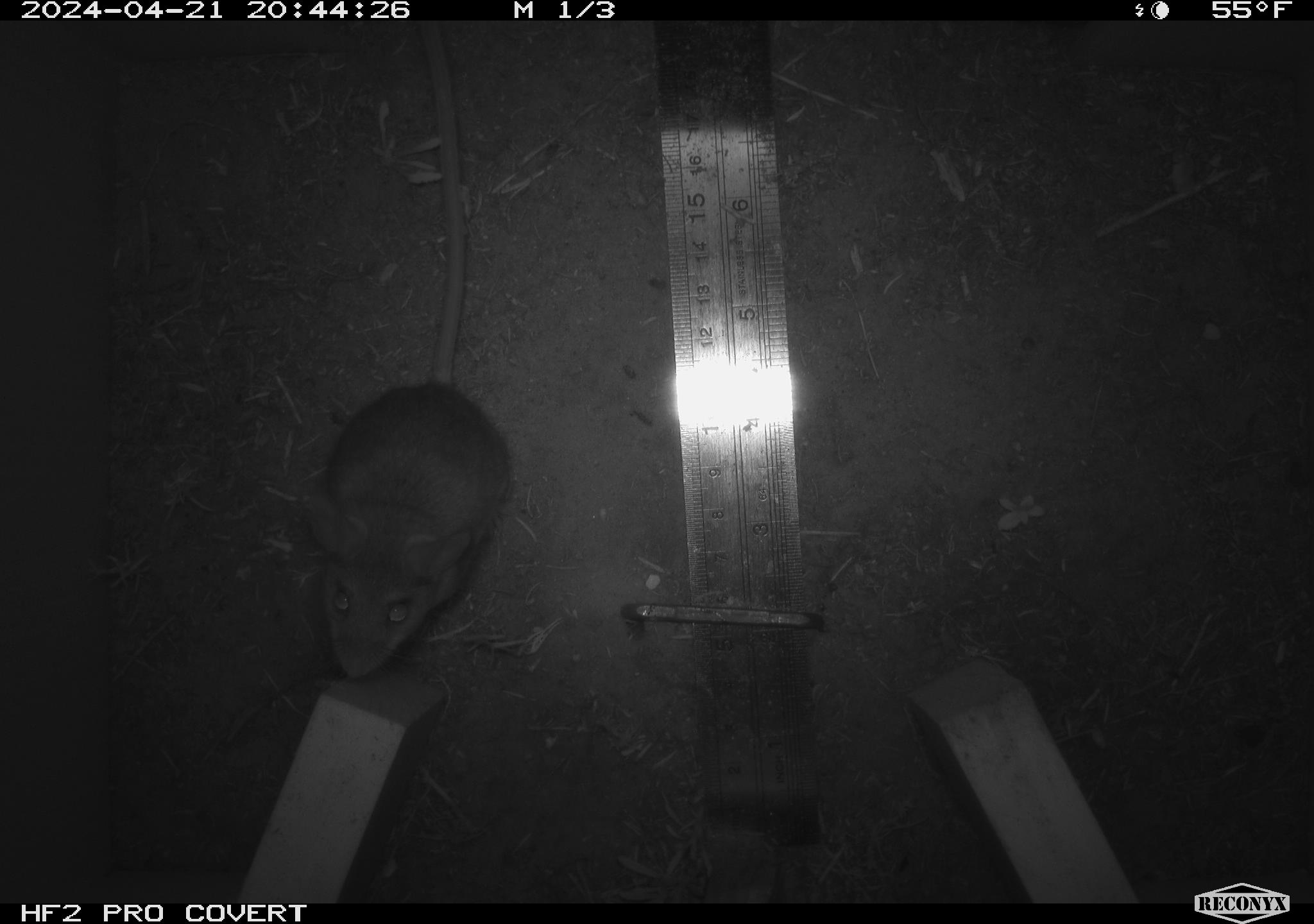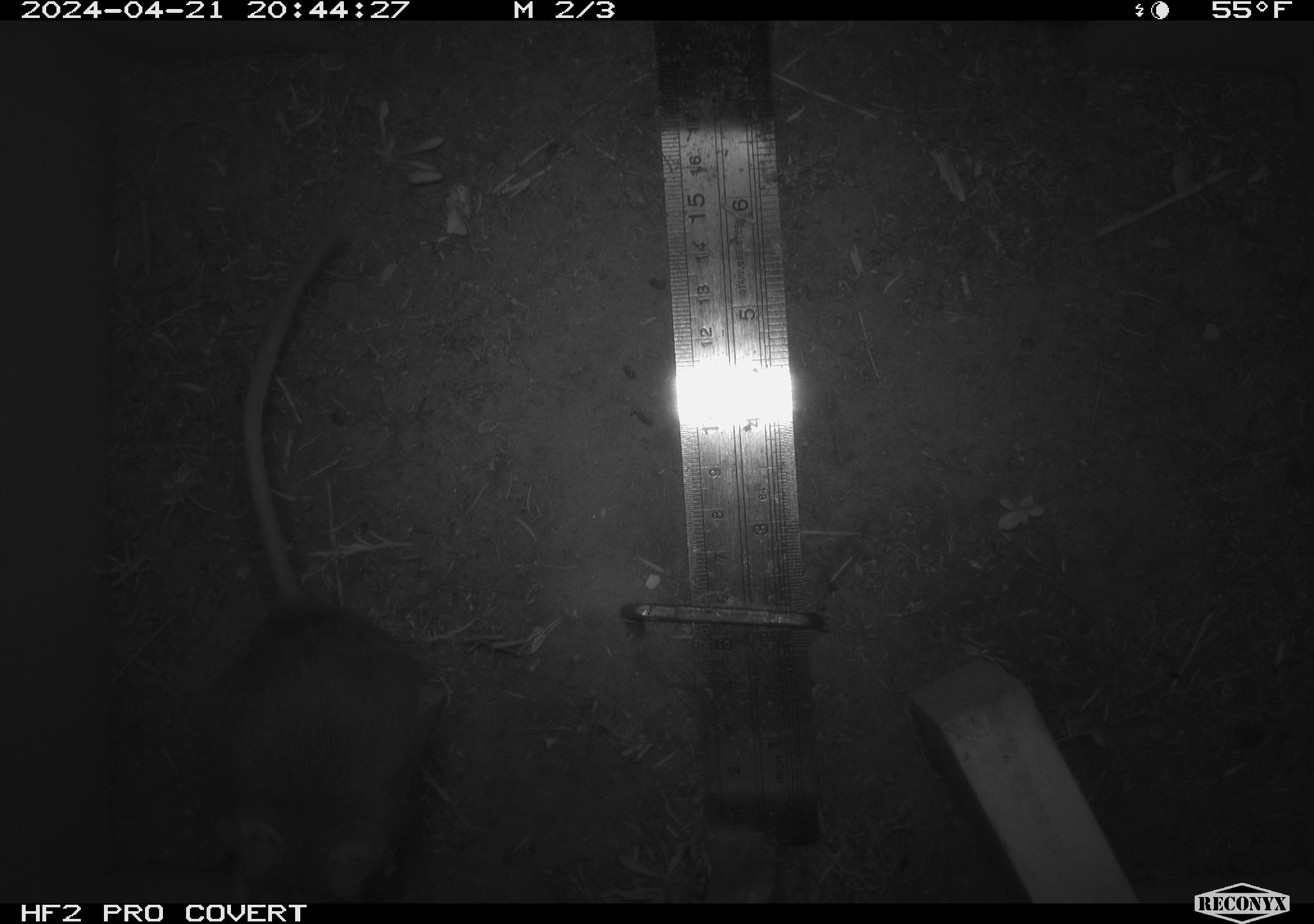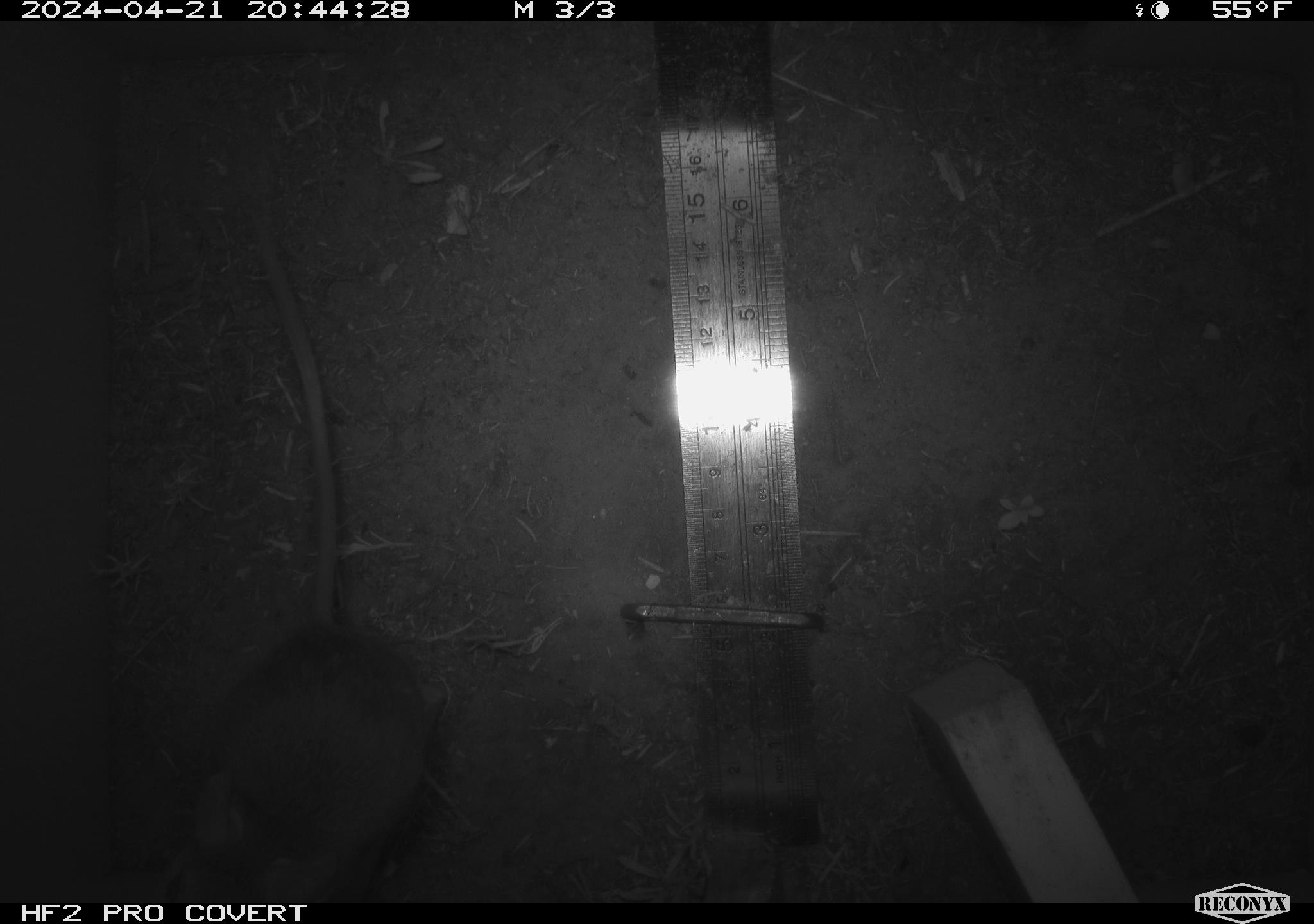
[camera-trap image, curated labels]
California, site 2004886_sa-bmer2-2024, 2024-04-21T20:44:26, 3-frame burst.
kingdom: Animalia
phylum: Chordata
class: Mammalia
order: Rodentia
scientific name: Rodentia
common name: woodrat or rat or mouse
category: woodrat or rat or mouse species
Woodrat or rat or mouse species (woodrat or rat or mouse) (Rodentia).